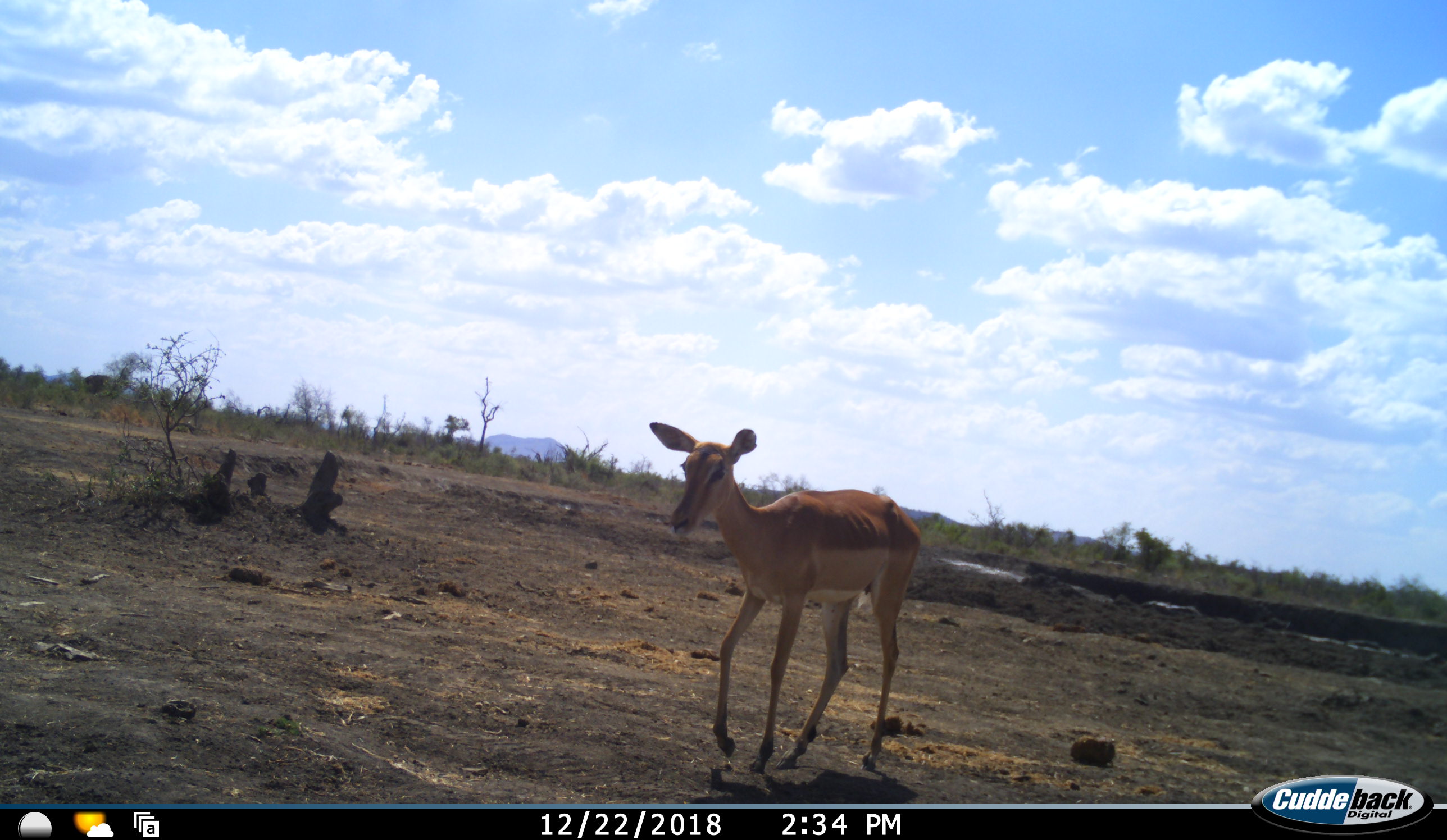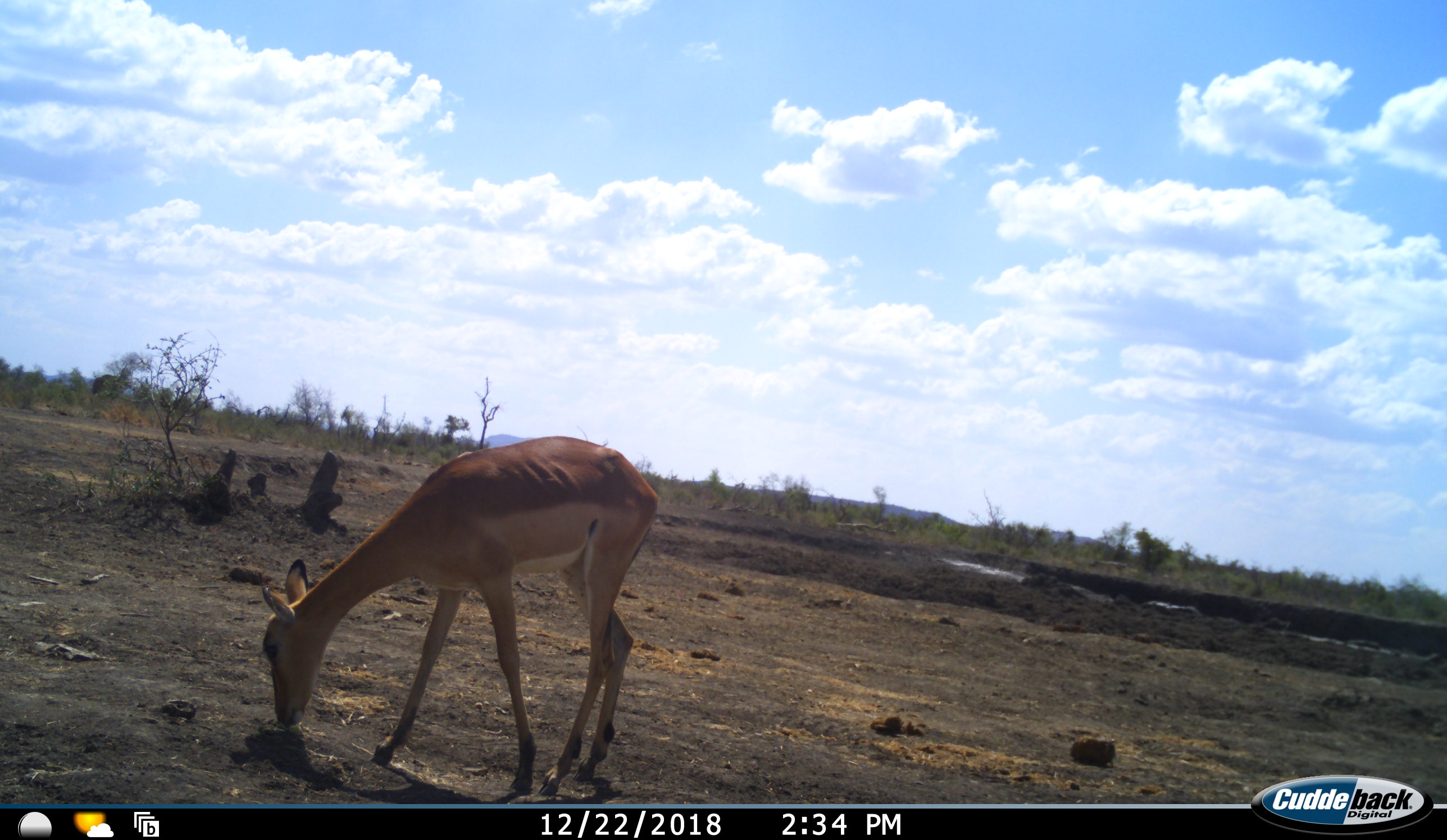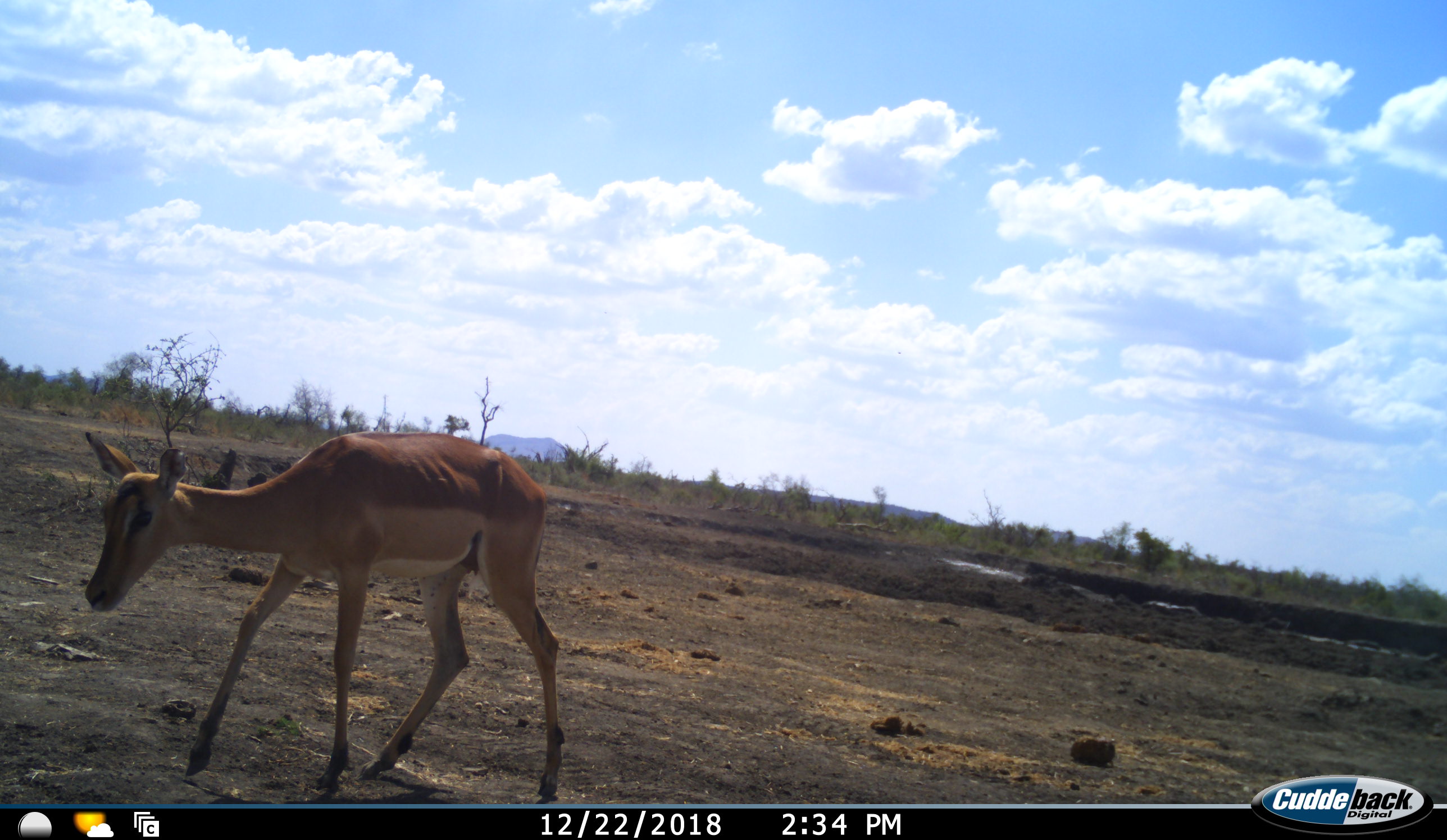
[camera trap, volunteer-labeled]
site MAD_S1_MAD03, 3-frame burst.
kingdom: Animalia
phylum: Chordata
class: Mammalia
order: Artiodactyla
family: Bovidae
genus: Aepyceros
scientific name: Aepyceros melampus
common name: impala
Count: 1.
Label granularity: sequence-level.